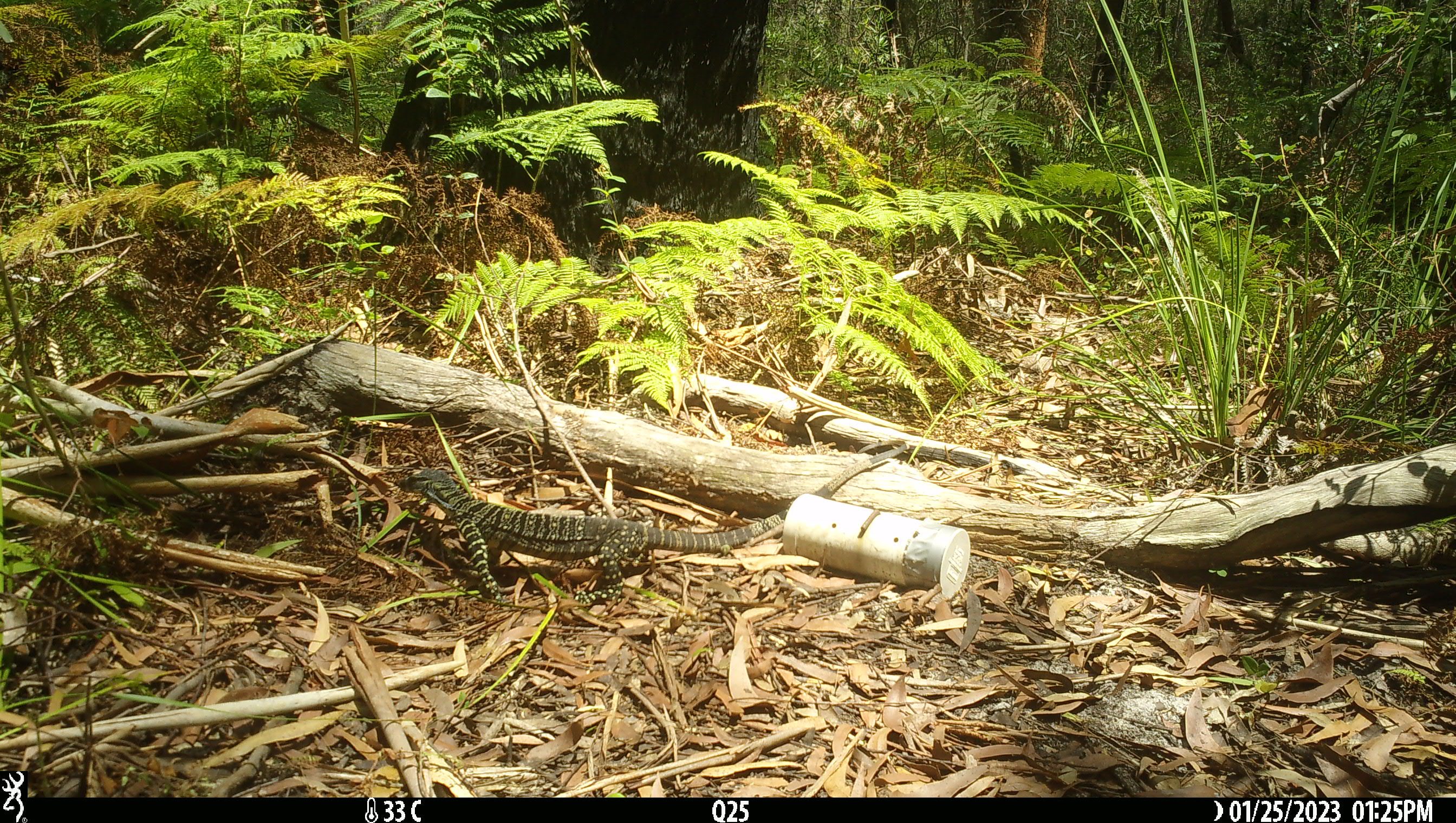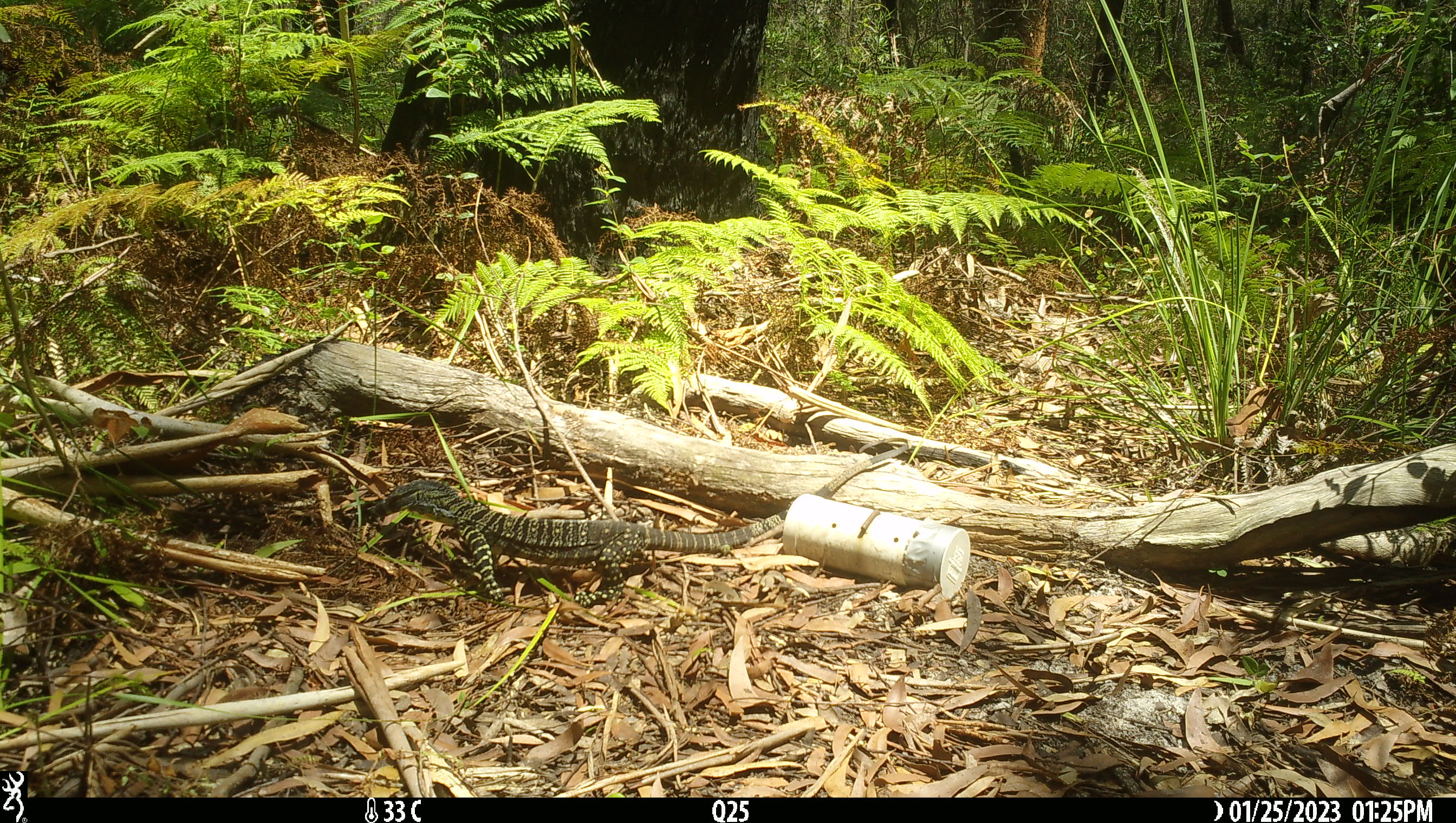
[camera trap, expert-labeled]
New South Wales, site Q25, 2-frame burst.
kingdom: Animalia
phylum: Chordata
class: Reptilia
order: Squamata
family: Varanidae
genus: Varanus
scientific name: Varanus varius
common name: lace monitor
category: goanna